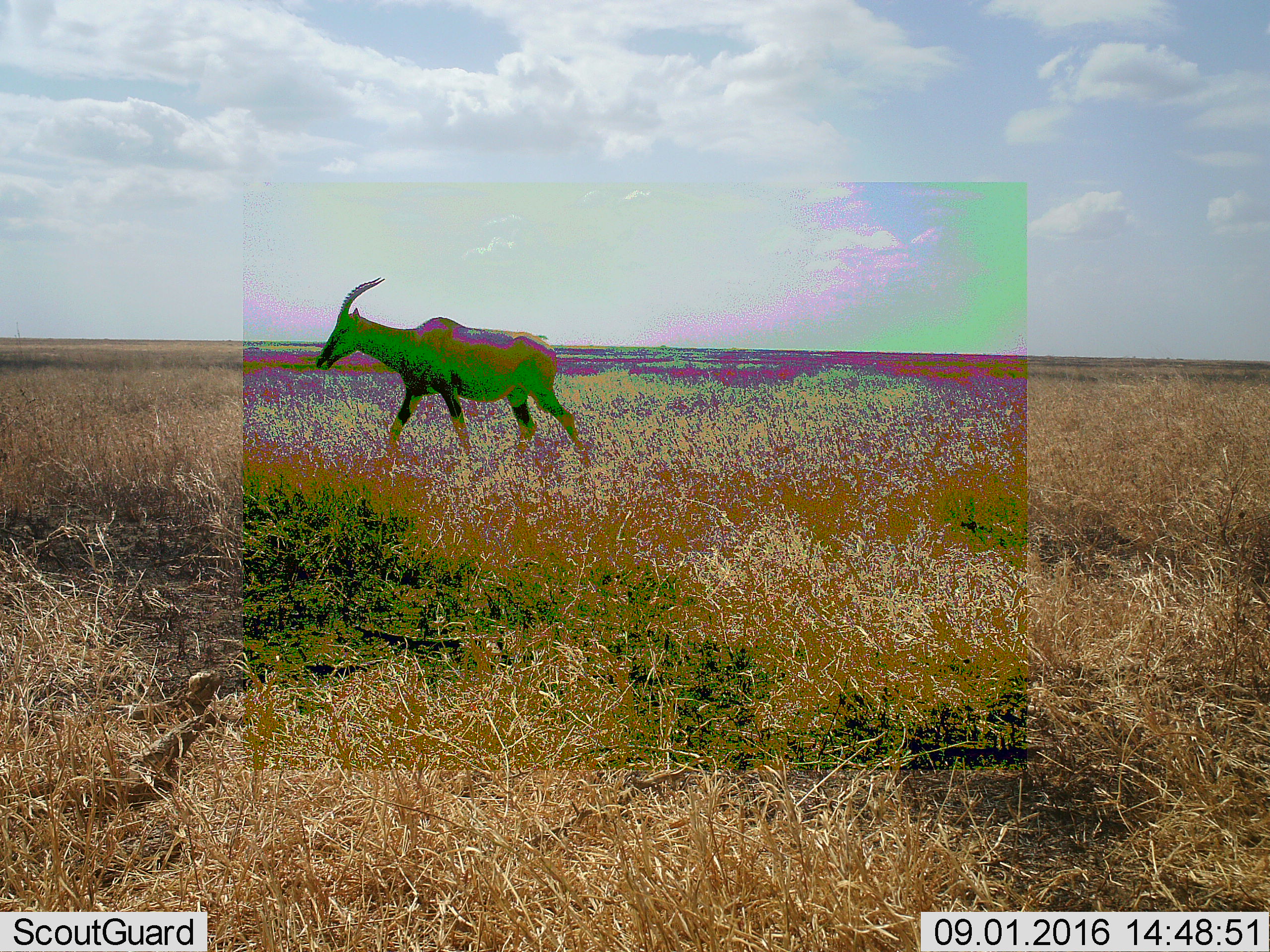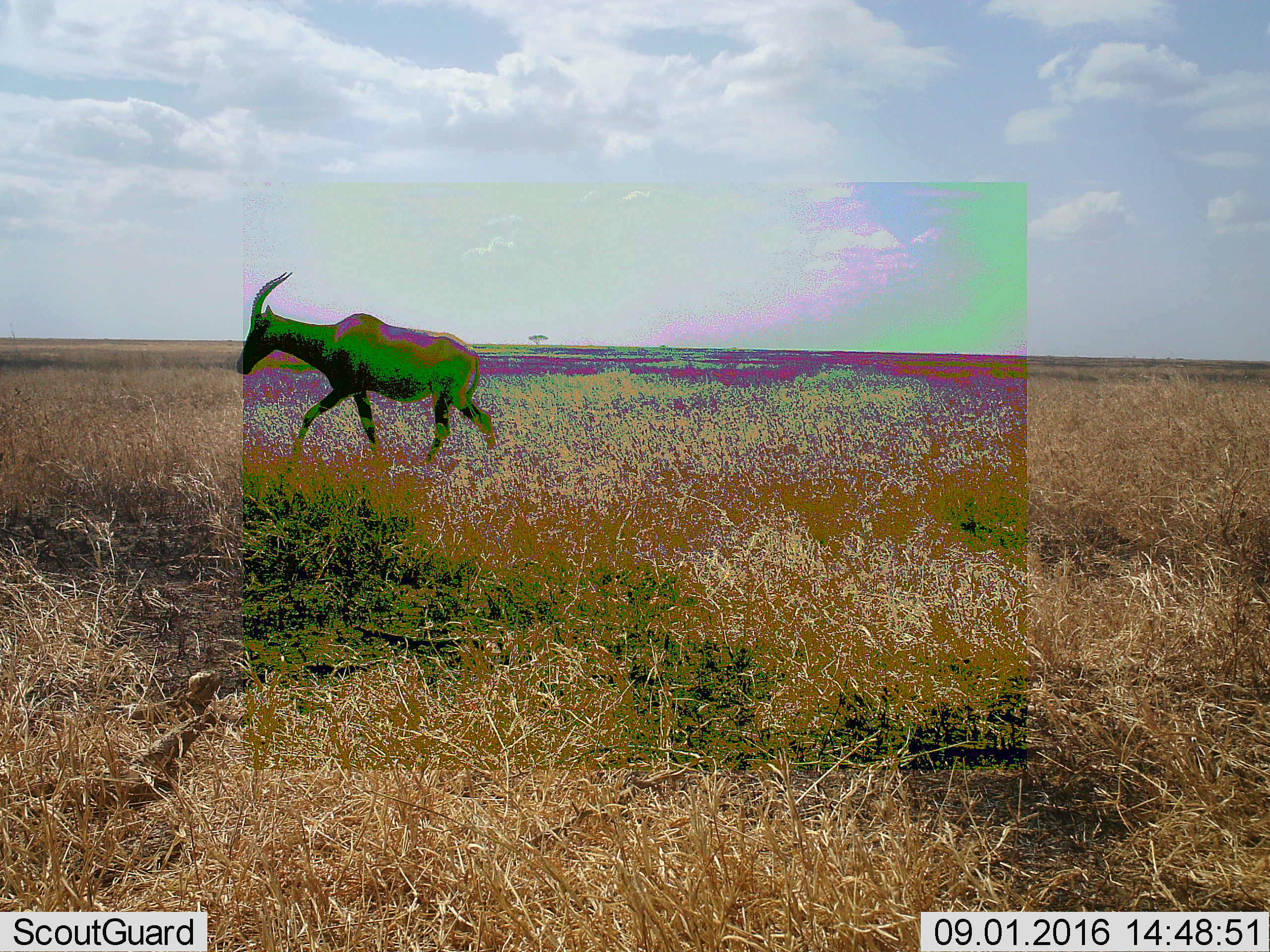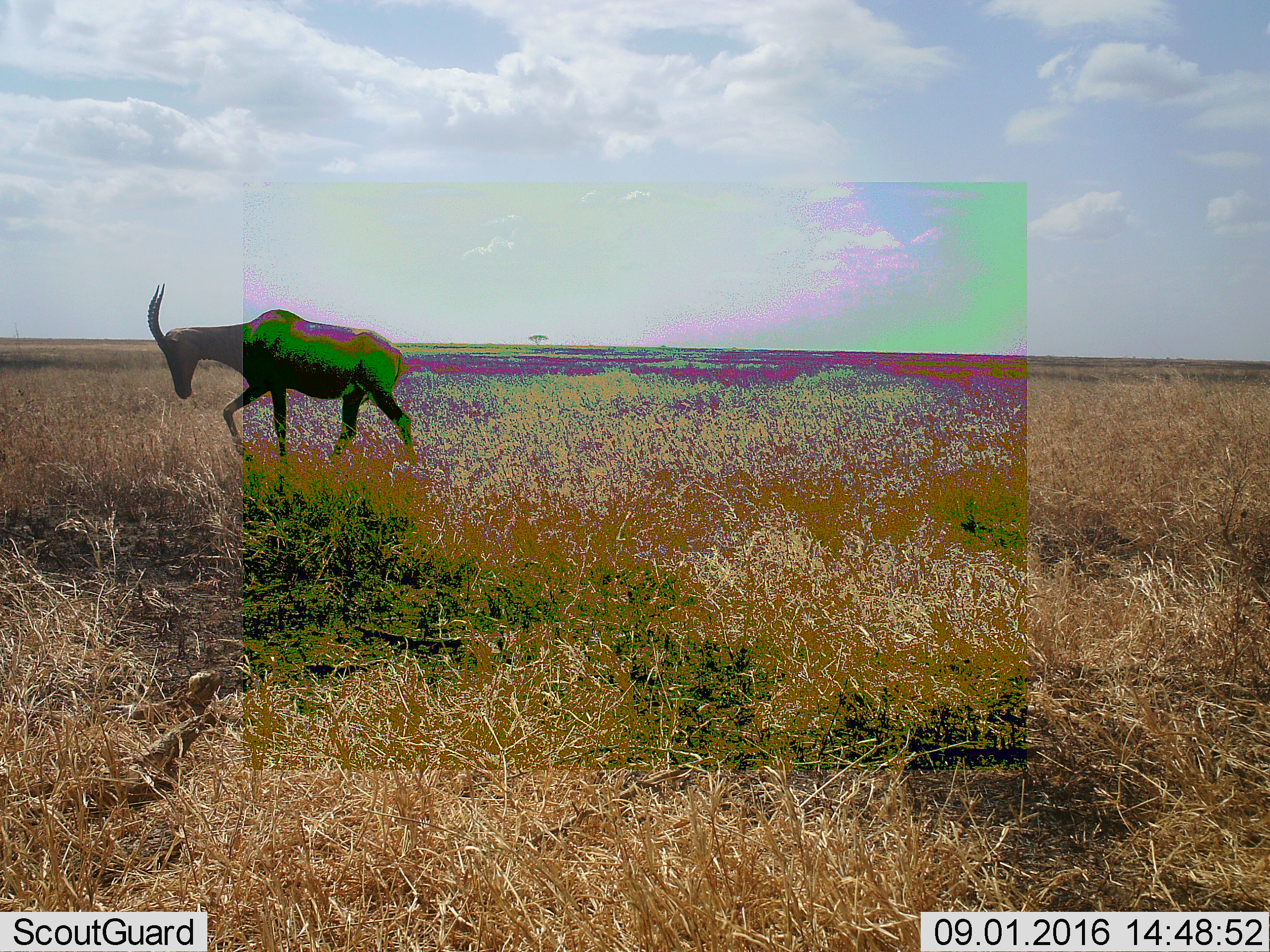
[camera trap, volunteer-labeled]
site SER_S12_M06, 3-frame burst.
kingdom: Animalia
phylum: Chordata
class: Mammalia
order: Artiodactyla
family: Bovidae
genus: Damaliscus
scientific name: Damaliscus lunatus jimela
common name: topi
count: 1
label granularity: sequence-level